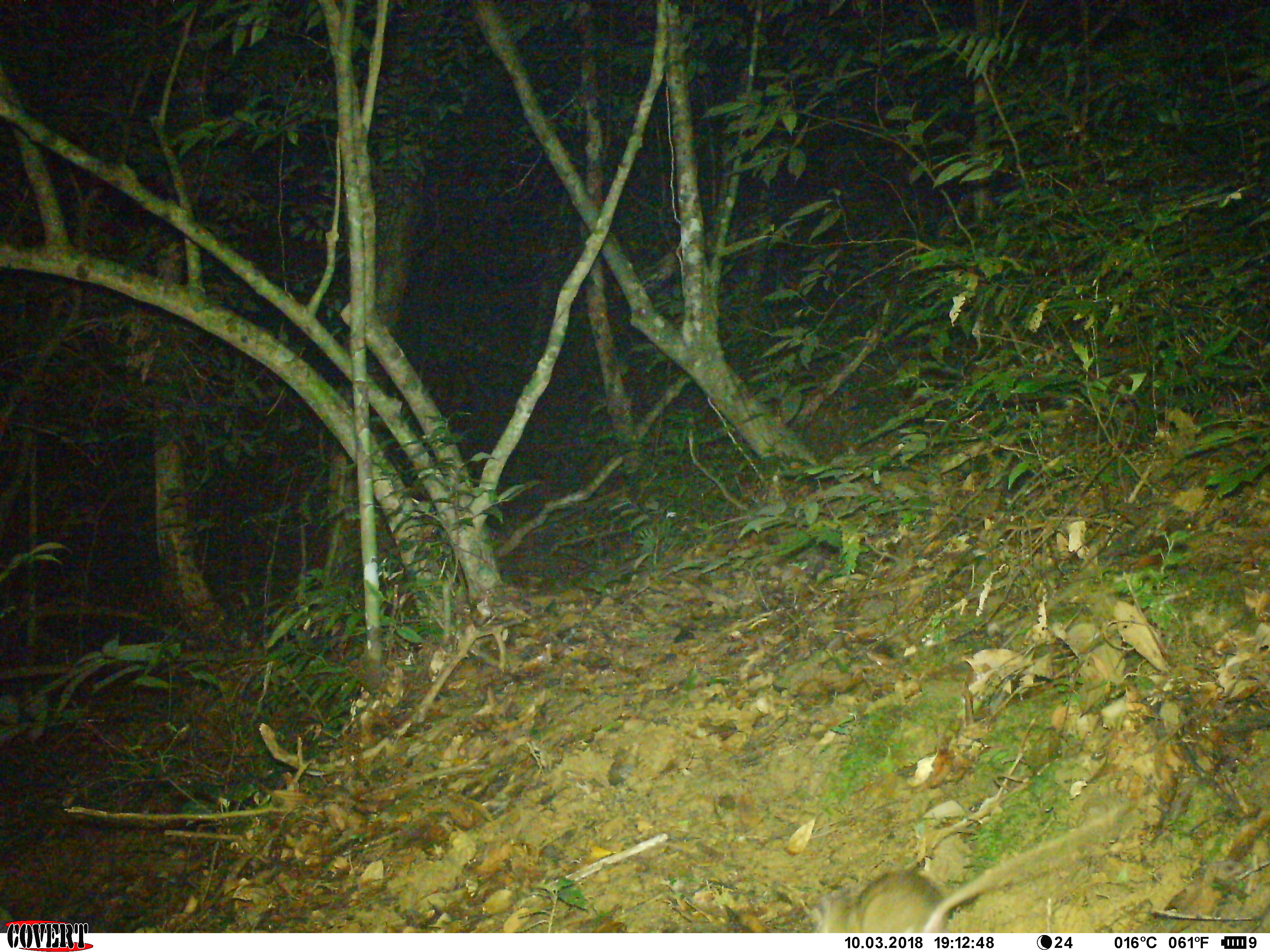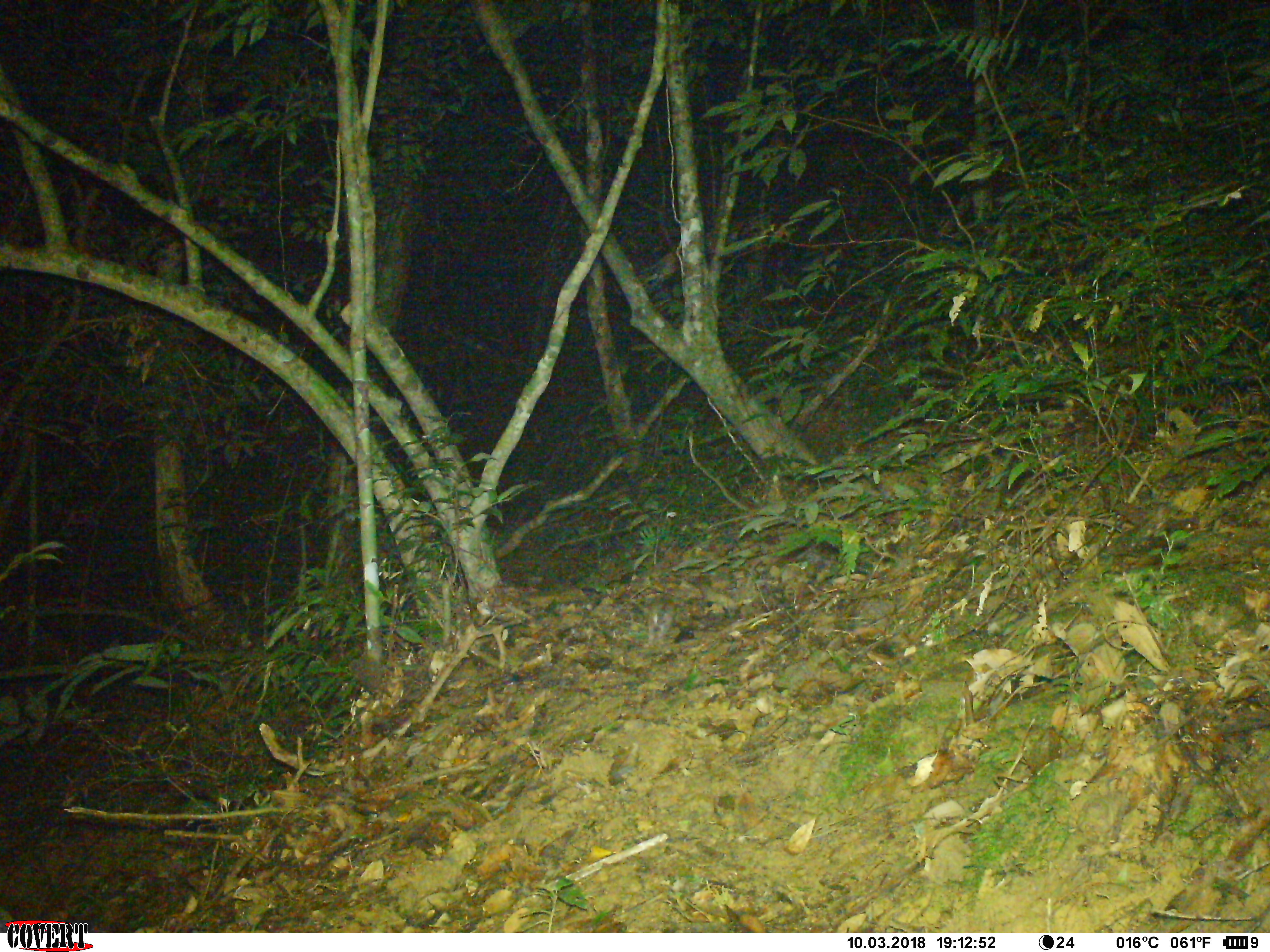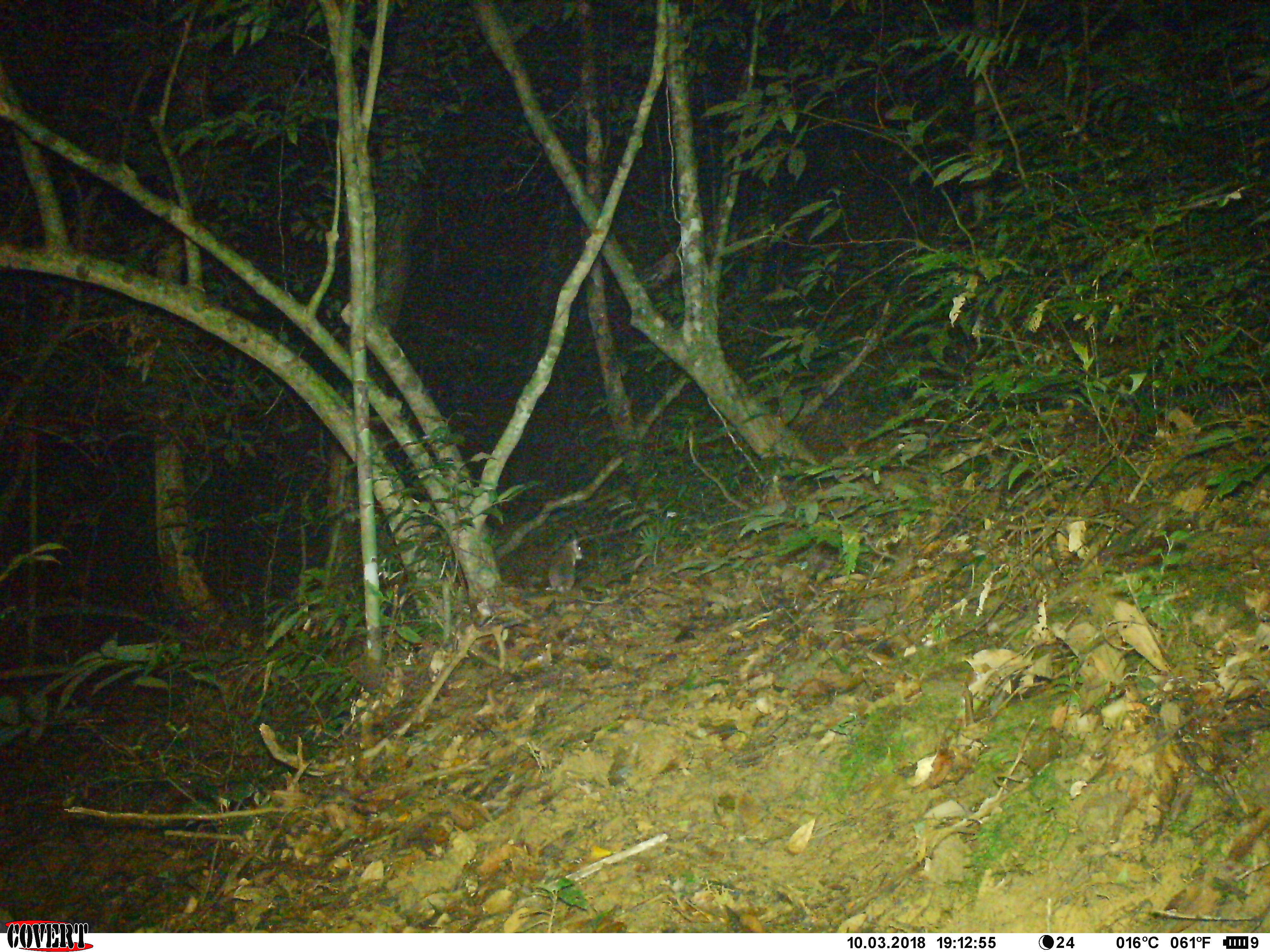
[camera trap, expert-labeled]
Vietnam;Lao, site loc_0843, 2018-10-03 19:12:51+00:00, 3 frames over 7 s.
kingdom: Animalia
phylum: Chordata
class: Mammalia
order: Rodentia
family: Muridae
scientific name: Muridae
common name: old-world mice and rats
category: unidentified murid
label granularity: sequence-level